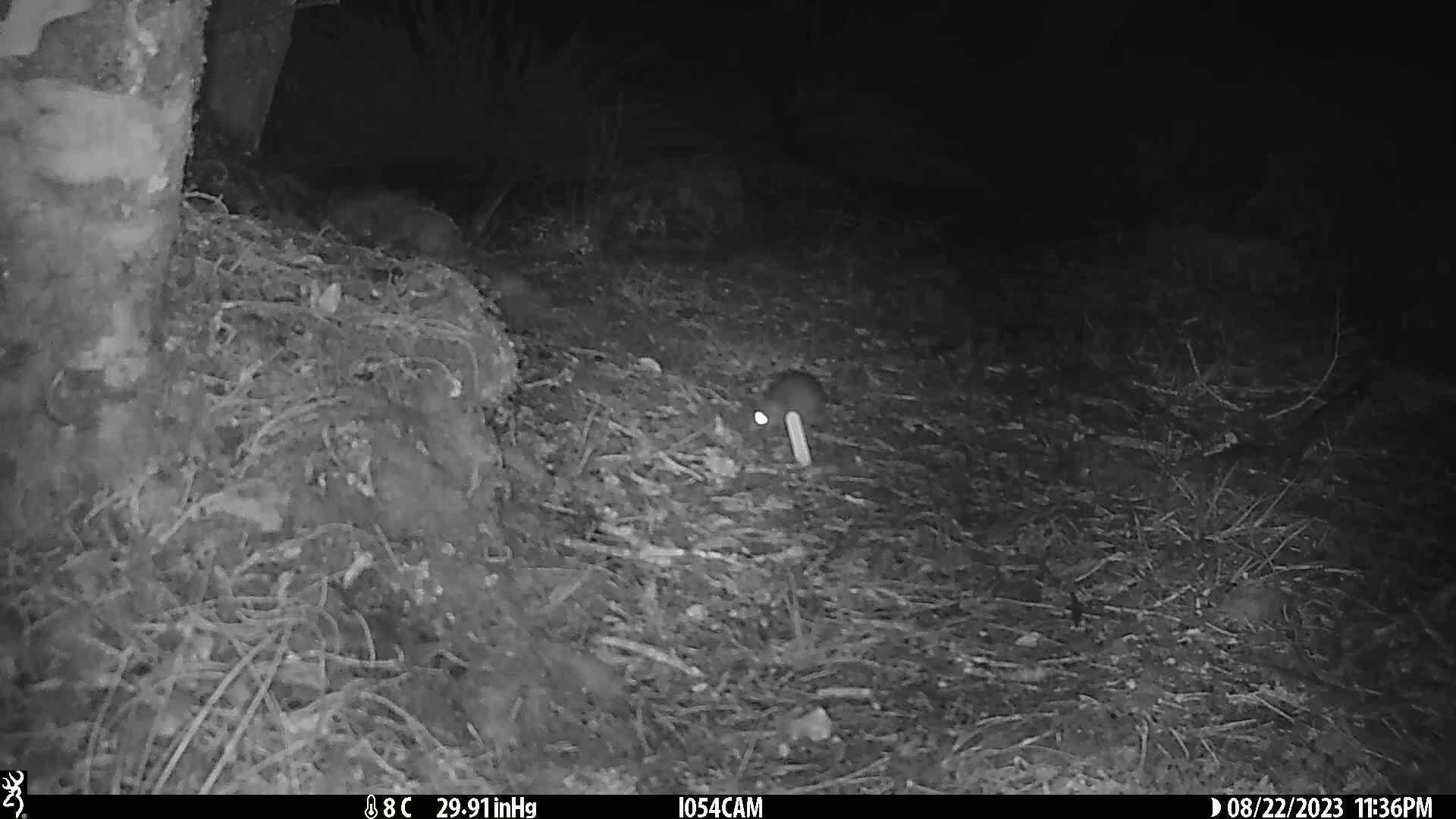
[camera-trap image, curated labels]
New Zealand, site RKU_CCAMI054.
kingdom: Animalia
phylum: Chordata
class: Mammalia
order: Rodentia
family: Muridae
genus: Rattus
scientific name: Rattus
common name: rat